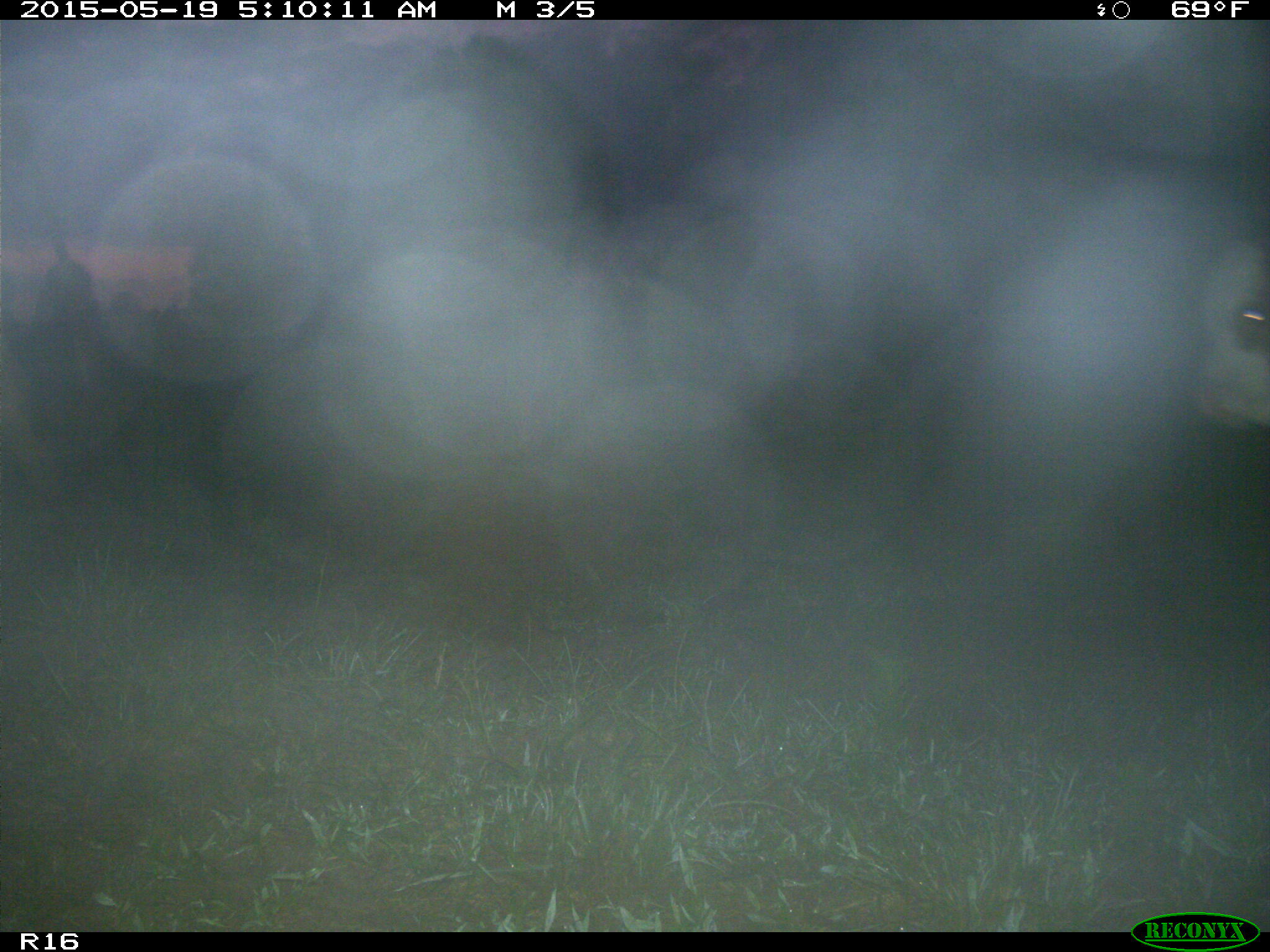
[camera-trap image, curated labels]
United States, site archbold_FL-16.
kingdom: Animalia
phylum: Chordata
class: Mammalia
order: Artiodactyla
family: Bovidae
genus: Bos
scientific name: Bos taurus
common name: domestic cow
Bos taurus (domestic cow).